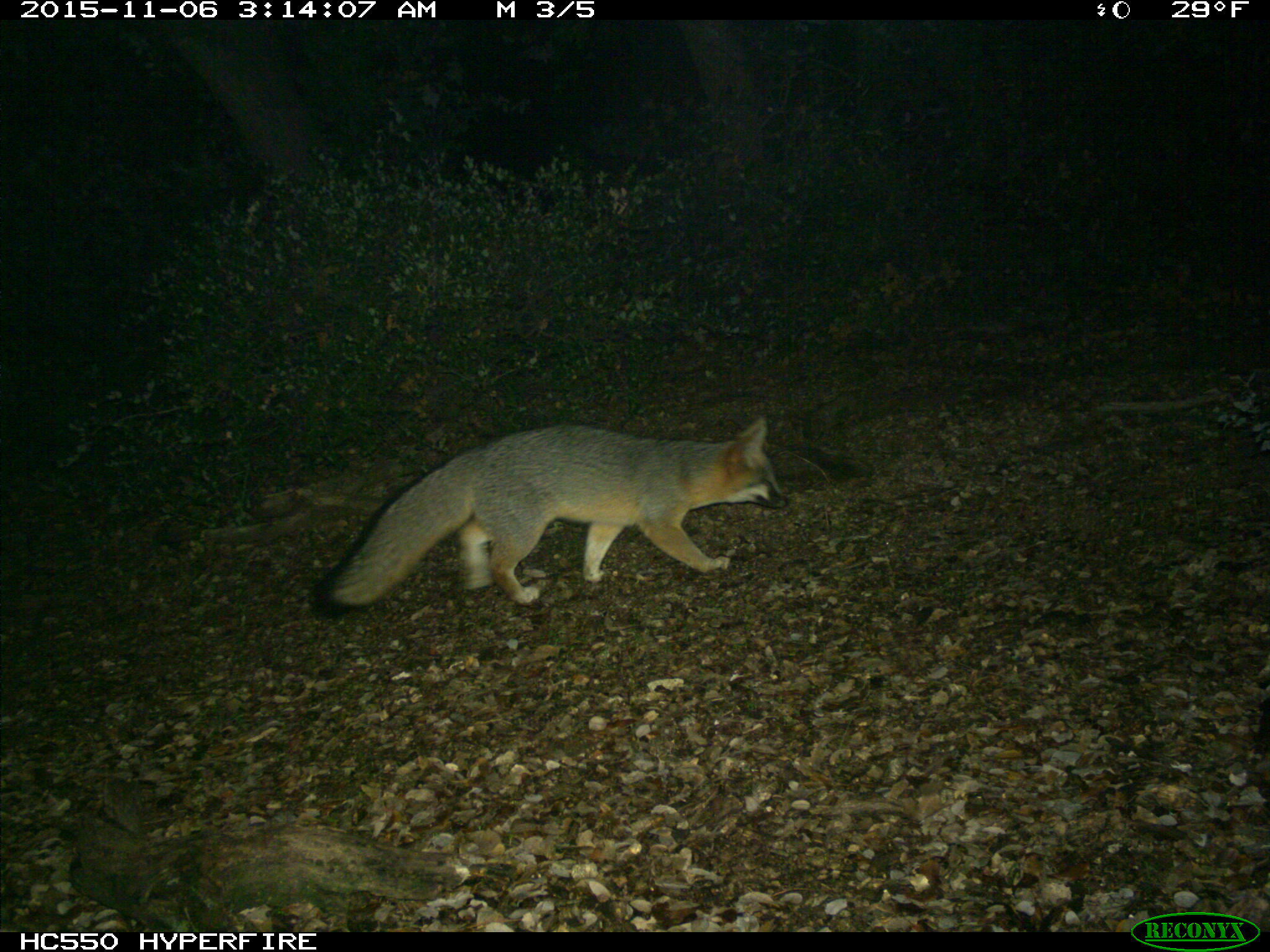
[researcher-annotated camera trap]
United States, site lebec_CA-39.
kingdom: Animalia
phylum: Chordata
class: Mammalia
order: Carnivora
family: Canidae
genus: Urocyon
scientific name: Urocyon cinereoargenteus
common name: gray fox